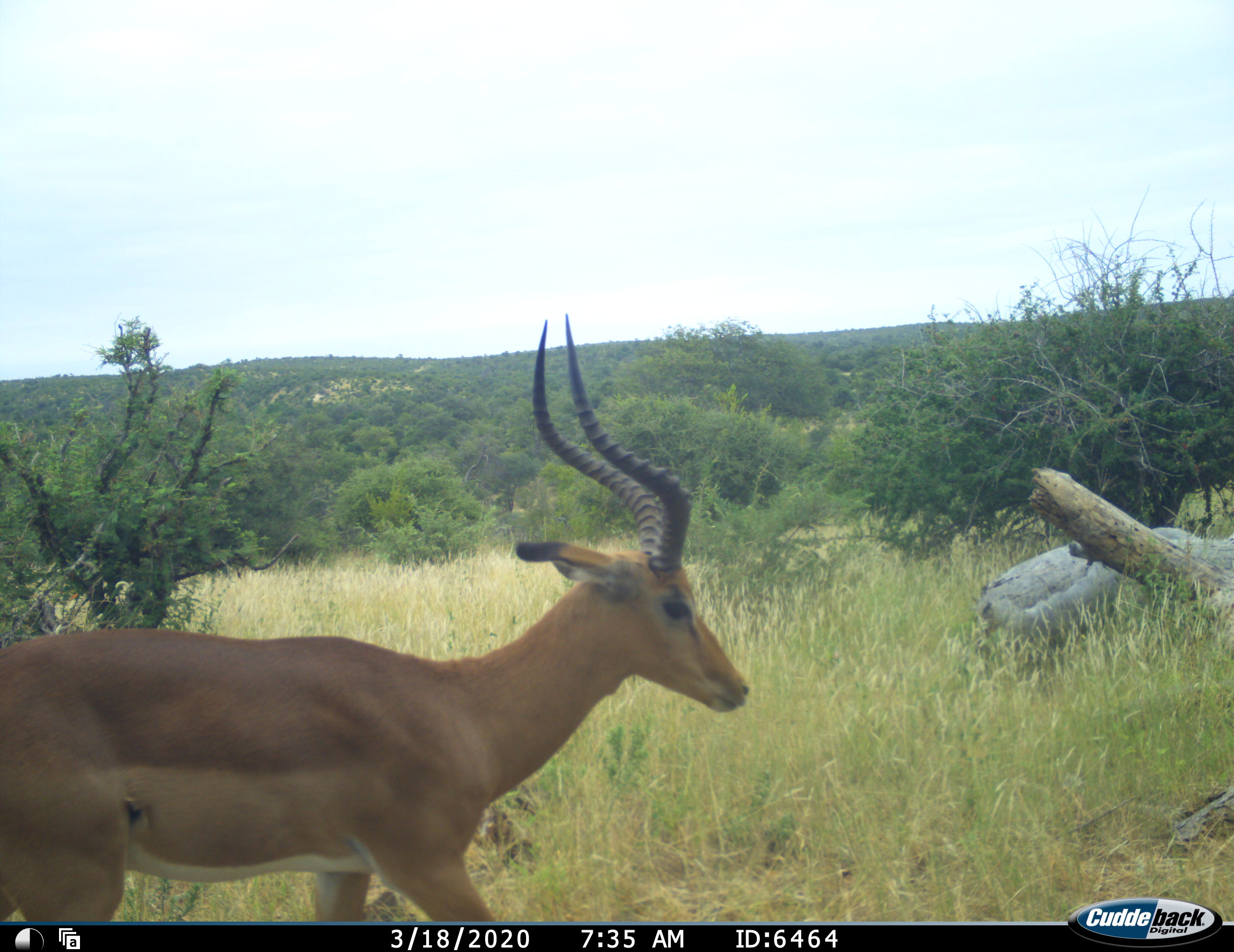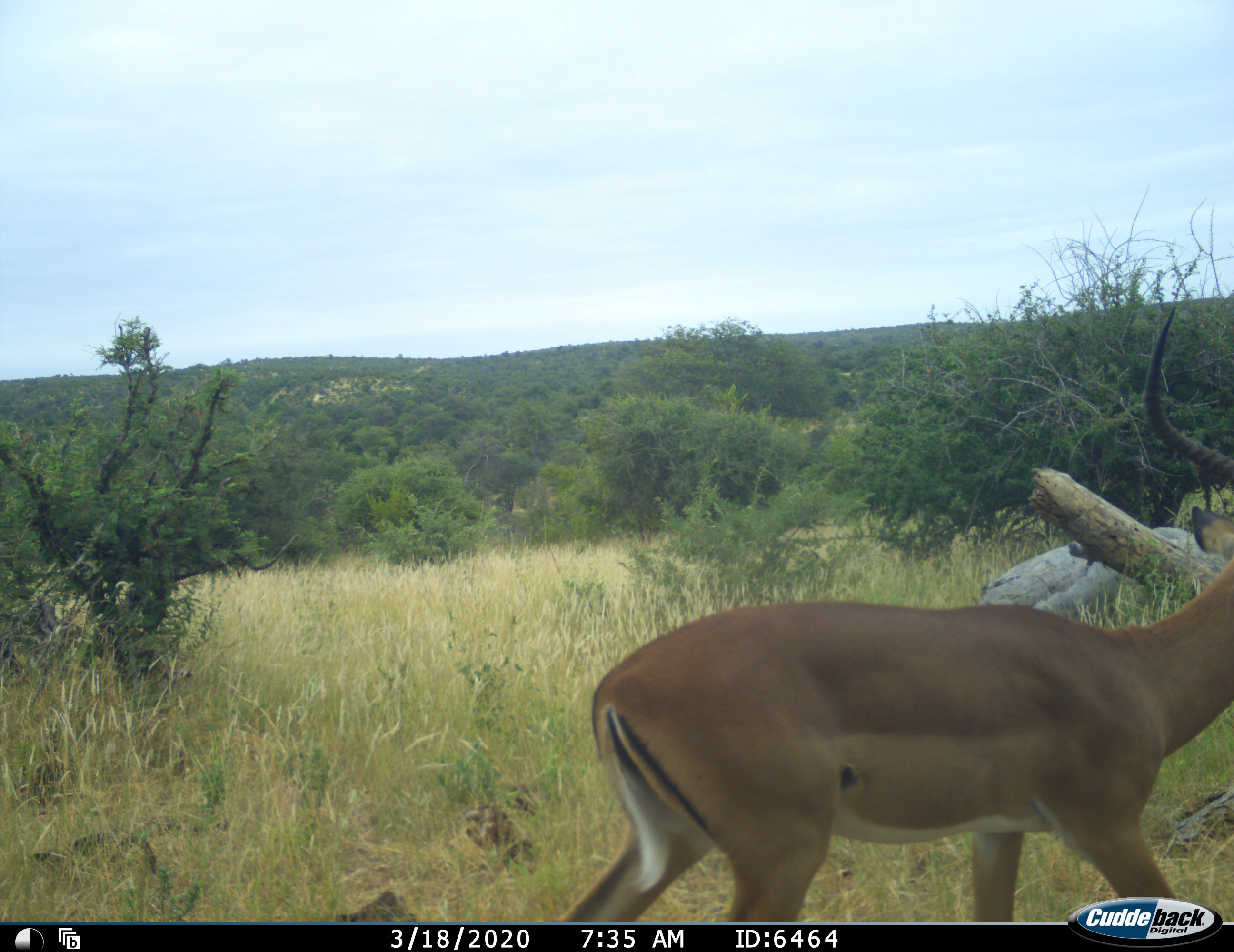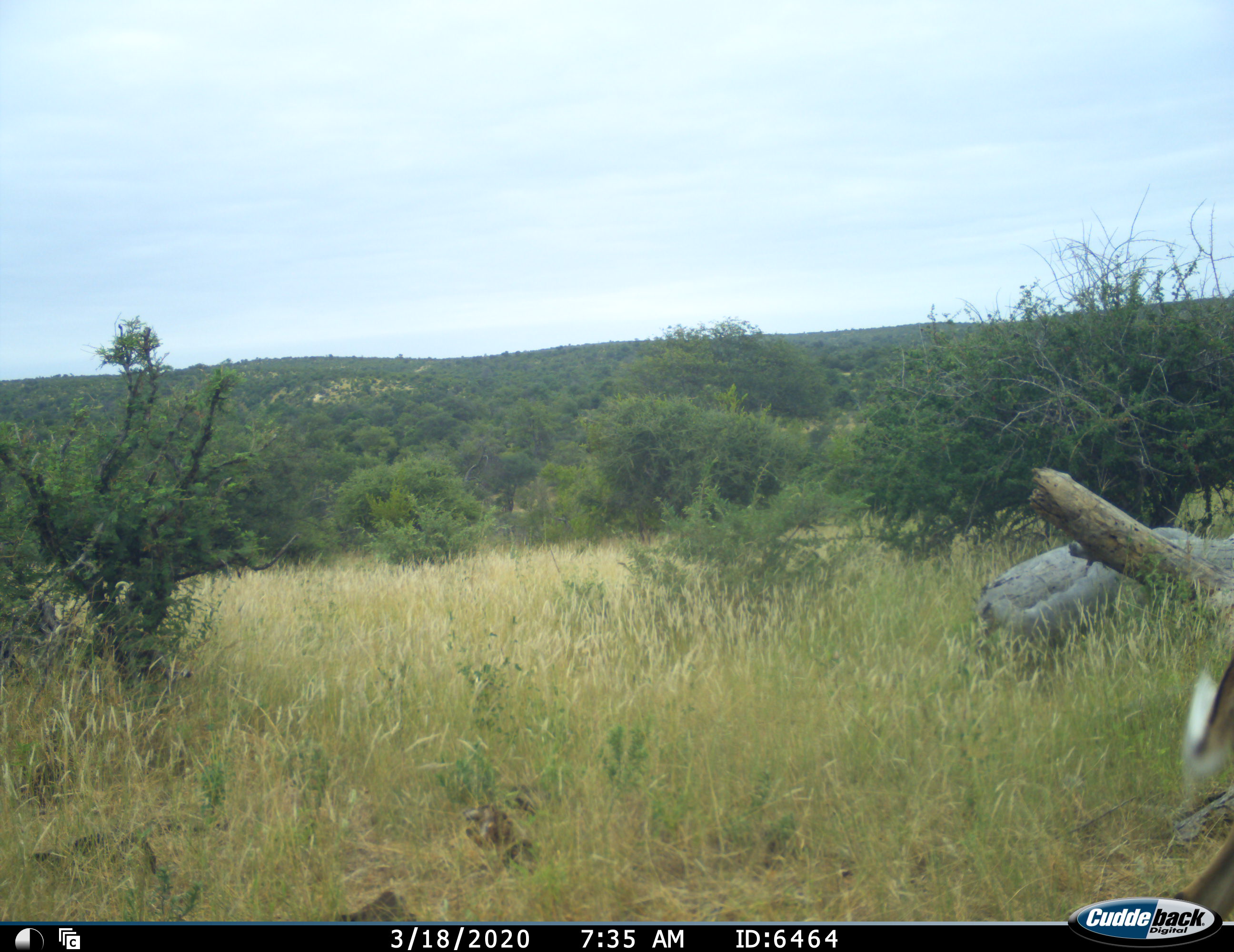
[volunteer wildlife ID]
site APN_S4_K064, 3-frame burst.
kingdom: Animalia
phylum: Chordata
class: Mammalia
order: Artiodactyla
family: Bovidae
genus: Aepyceros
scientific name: Aepyceros melampus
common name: impala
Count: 1.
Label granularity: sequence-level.